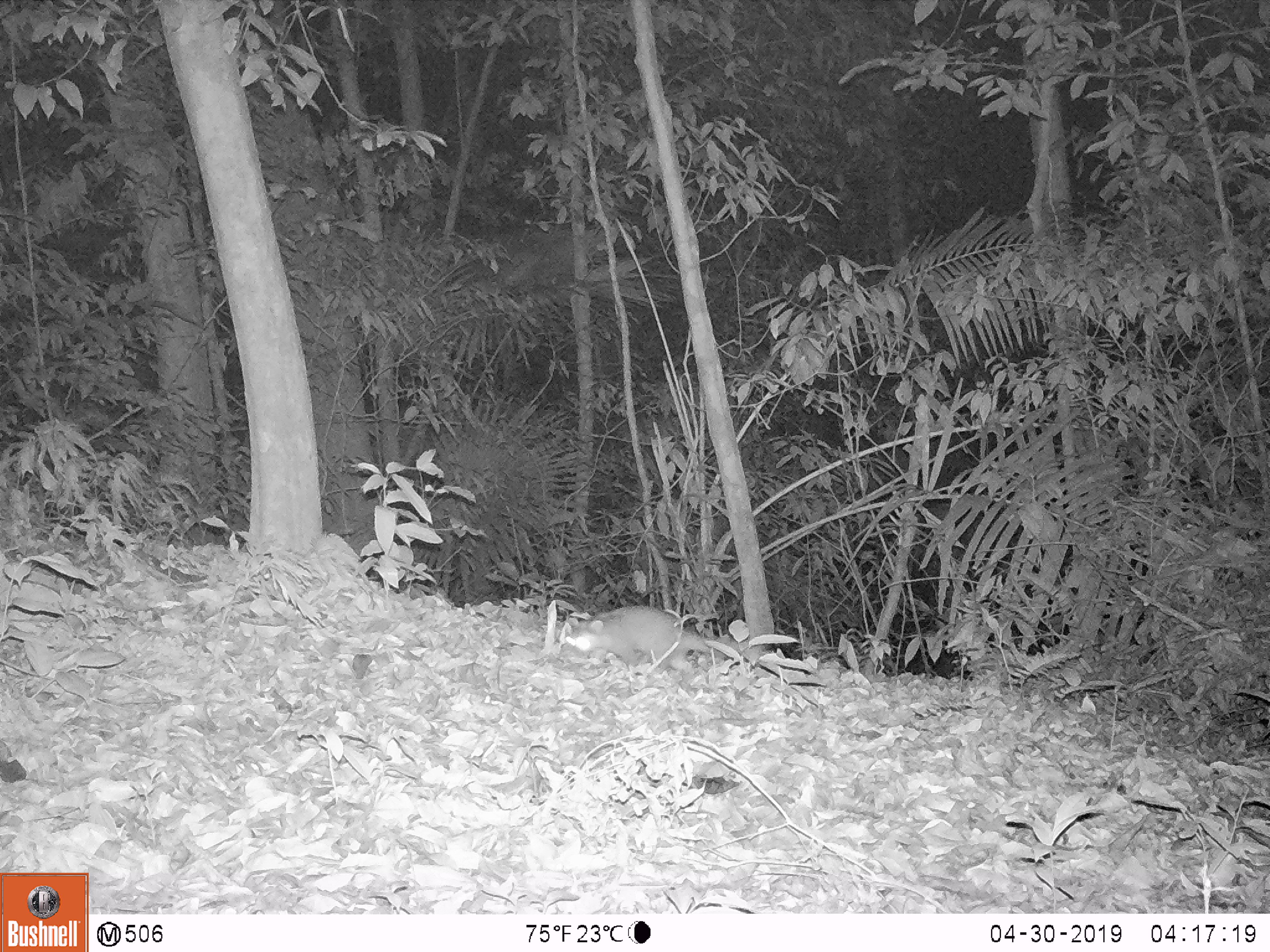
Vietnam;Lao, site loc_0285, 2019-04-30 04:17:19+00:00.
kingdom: Animalia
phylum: Chordata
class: Mammalia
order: Carnivora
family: Mustelidae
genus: Melogale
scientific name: Melogale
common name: ferret badger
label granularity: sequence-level